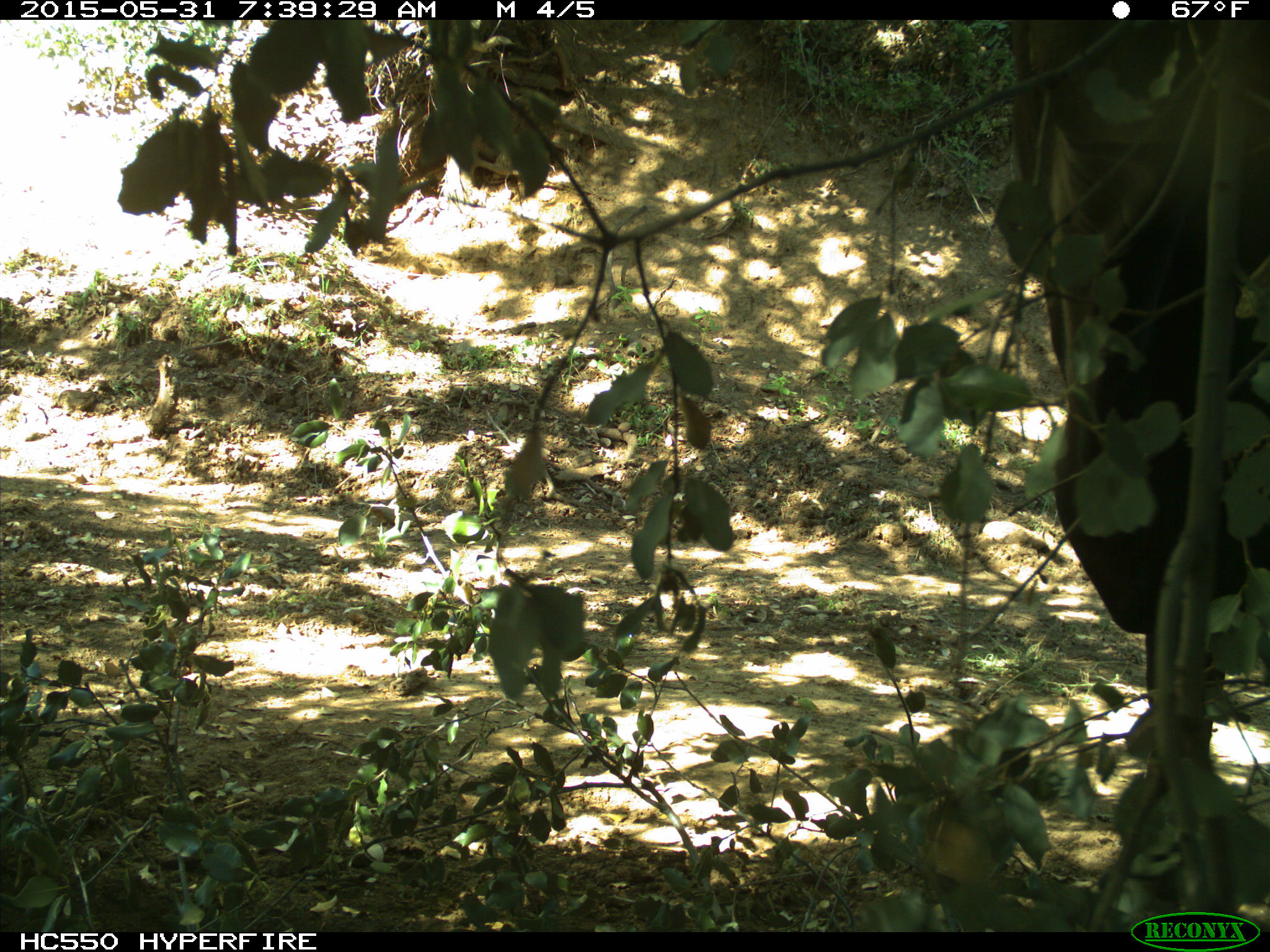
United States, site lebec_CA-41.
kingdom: Animalia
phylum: Chordata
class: Mammalia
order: Artiodactyla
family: Bovidae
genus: Bos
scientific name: Bos taurus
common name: domestic cow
Bos taurus (domestic cow).